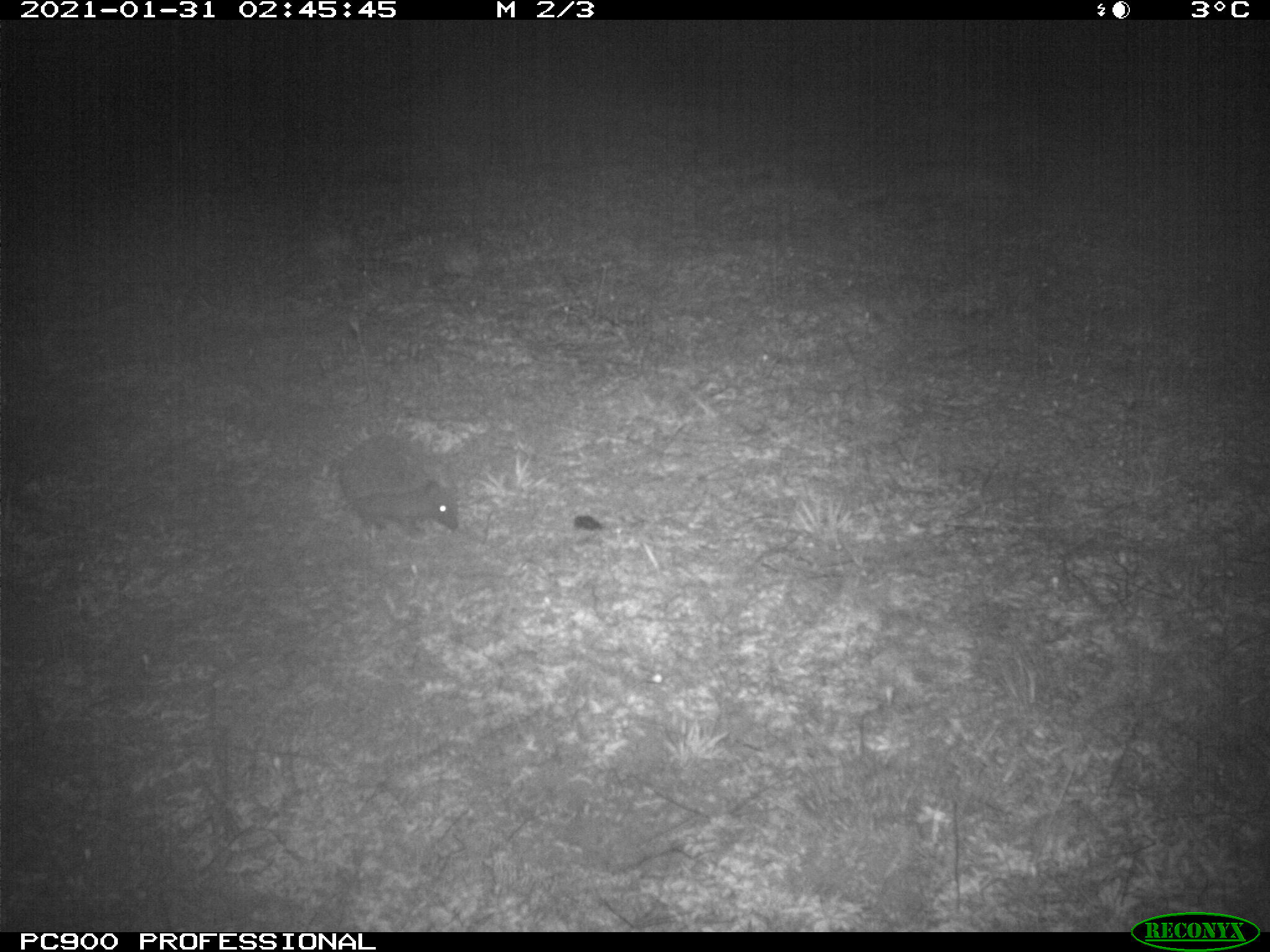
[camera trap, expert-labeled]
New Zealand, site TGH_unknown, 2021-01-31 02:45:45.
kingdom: Animalia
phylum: Chordata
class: Mammalia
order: Eulipotyphla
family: Erinaceidae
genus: Erinaceus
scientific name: Erinaceus europaeus europaeus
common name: european hedgehog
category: hedgehog